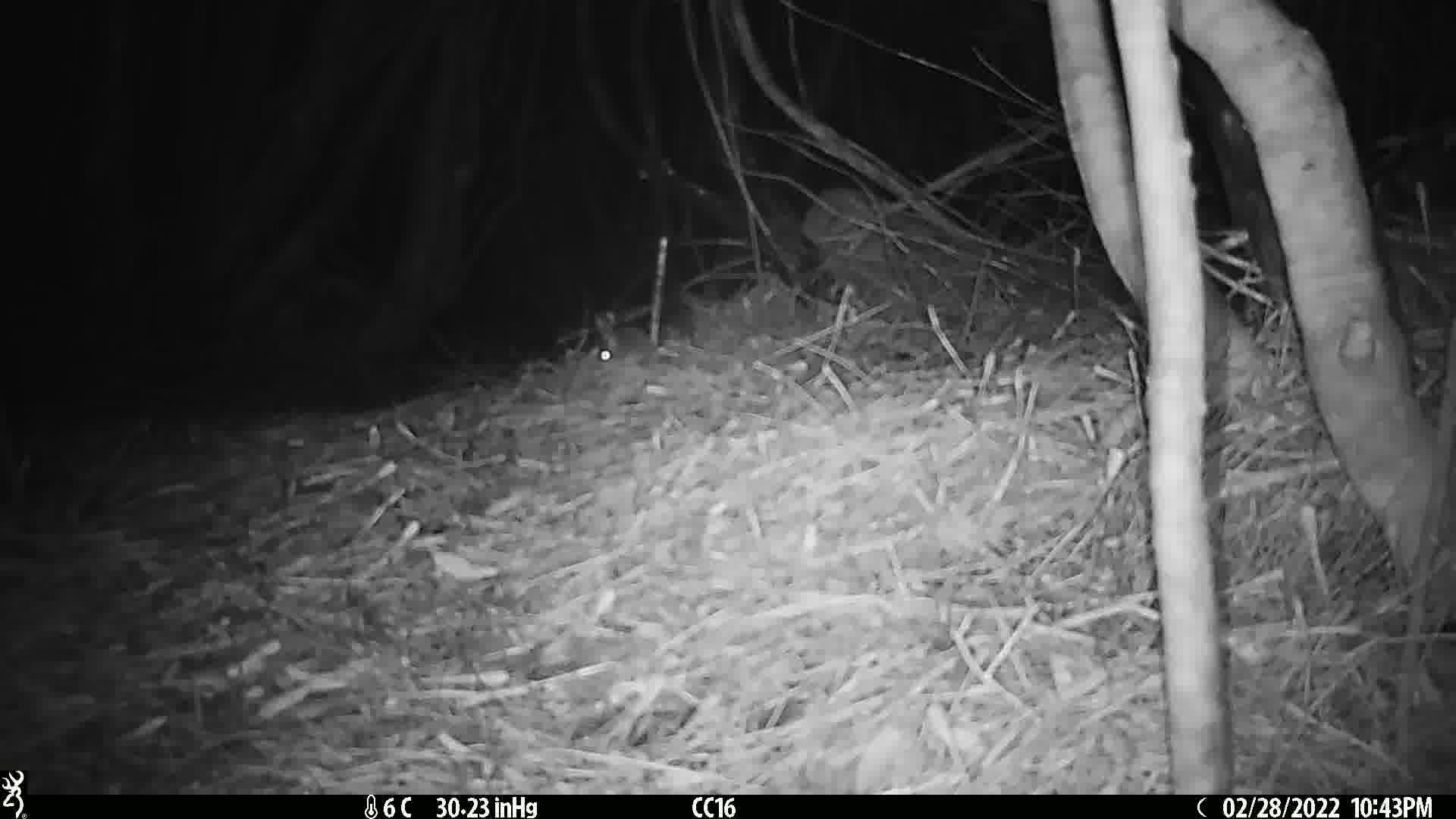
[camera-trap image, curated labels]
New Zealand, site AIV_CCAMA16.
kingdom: Animalia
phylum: Chordata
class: Mammalia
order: Rodentia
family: Muridae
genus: Mus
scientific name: Mus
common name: mouse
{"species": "mouse (Mus)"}